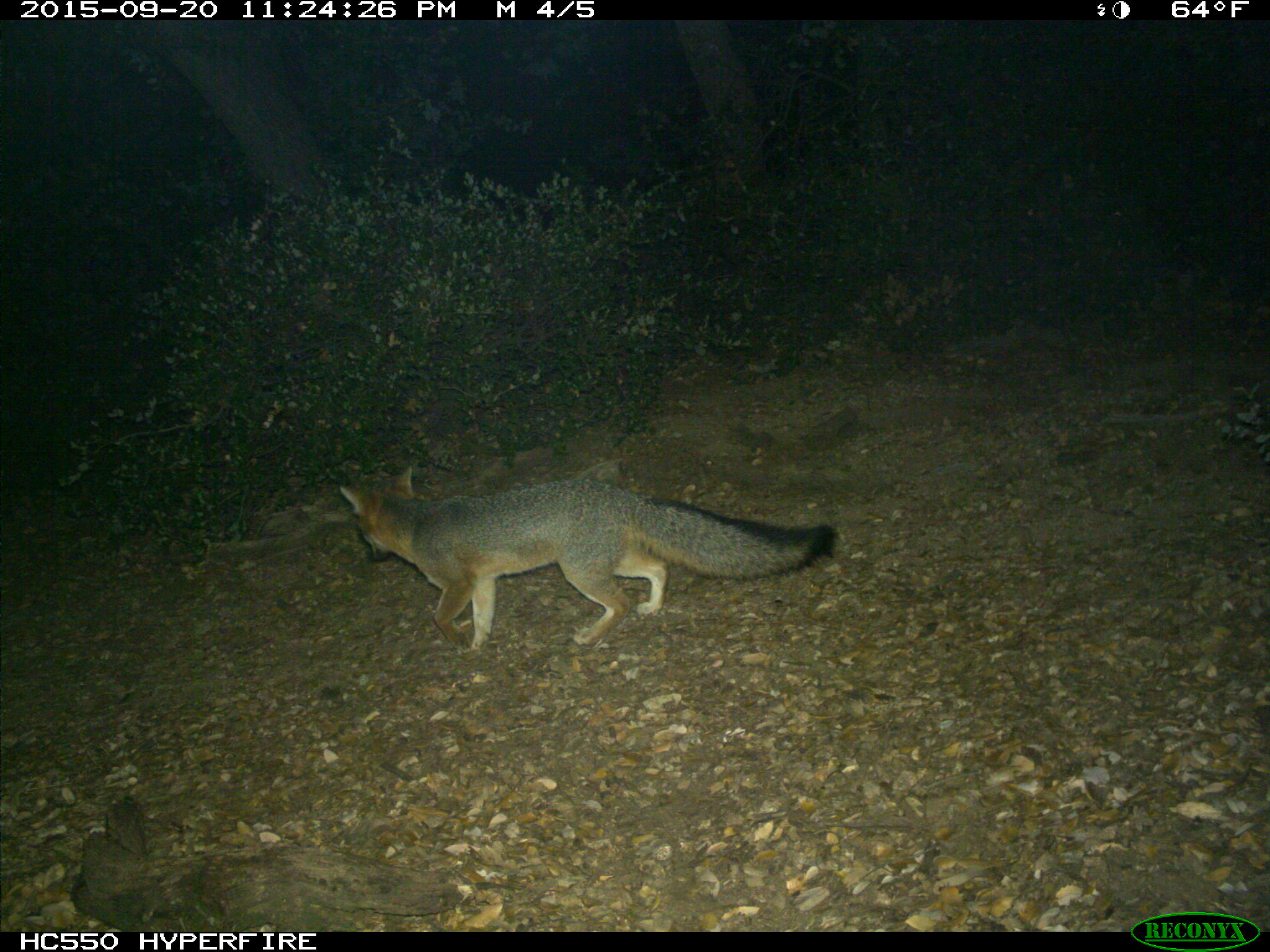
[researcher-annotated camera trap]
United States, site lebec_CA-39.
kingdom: Animalia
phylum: Chordata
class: Mammalia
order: Carnivora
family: Canidae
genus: Urocyon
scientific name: Urocyon cinereoargenteus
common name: gray fox